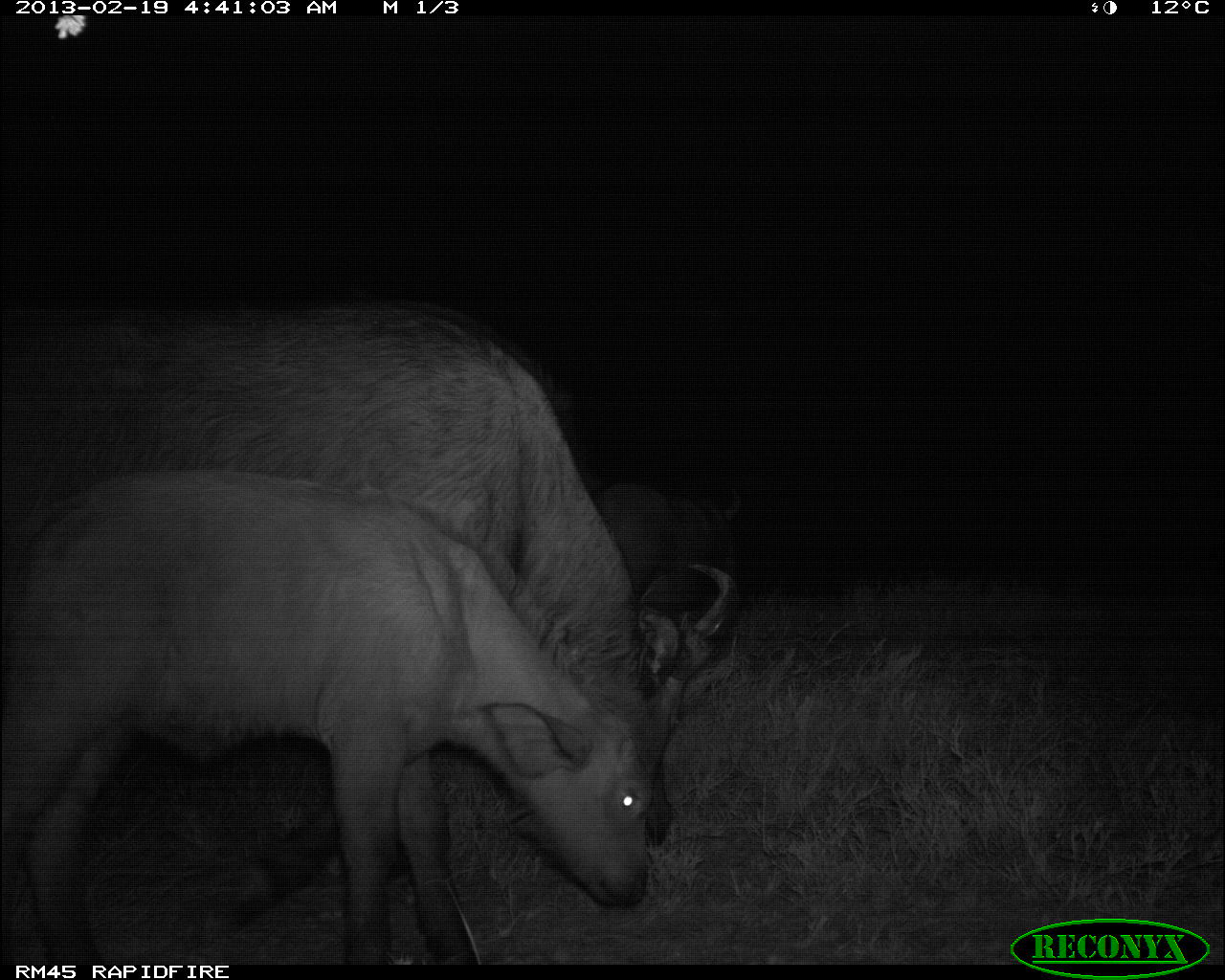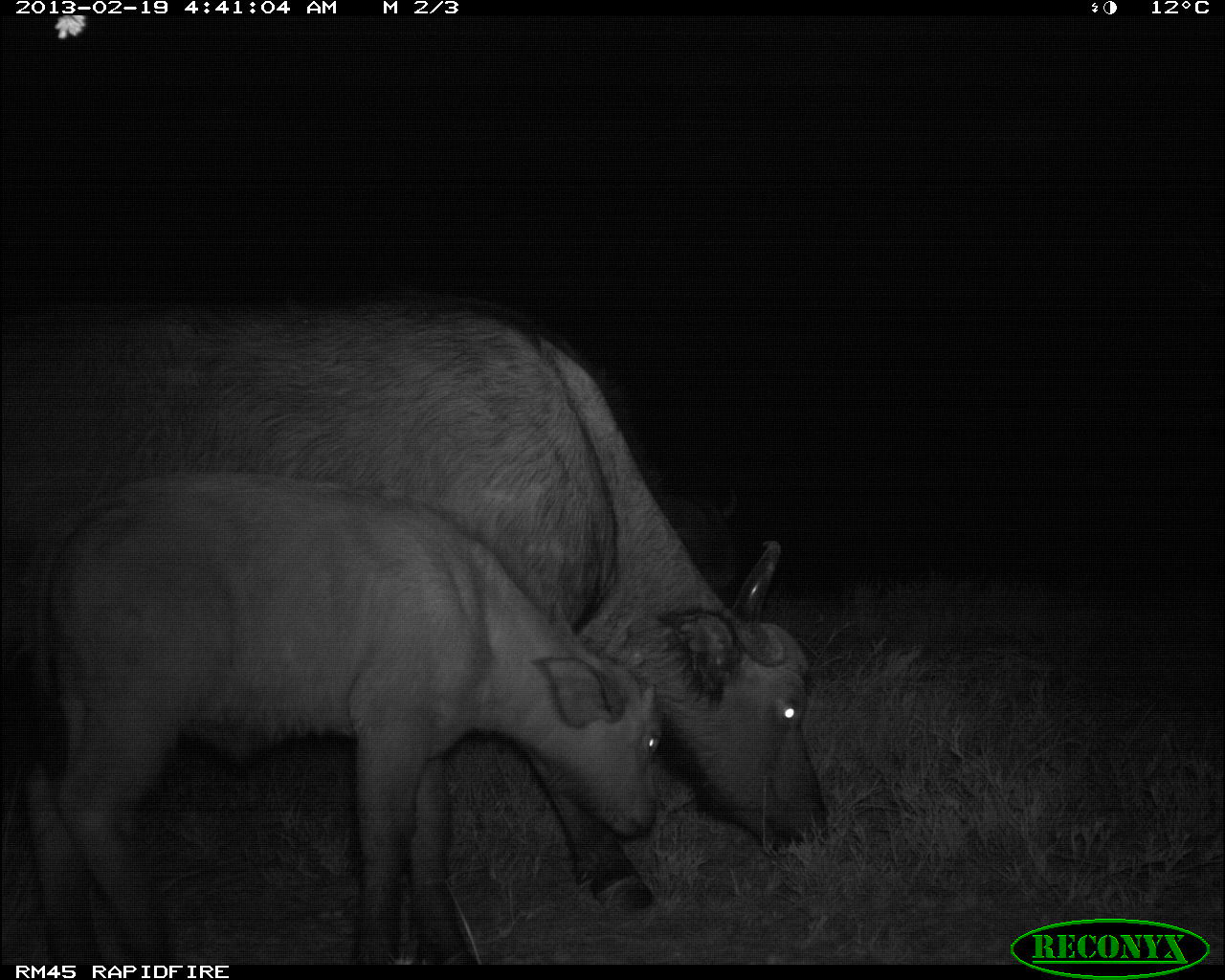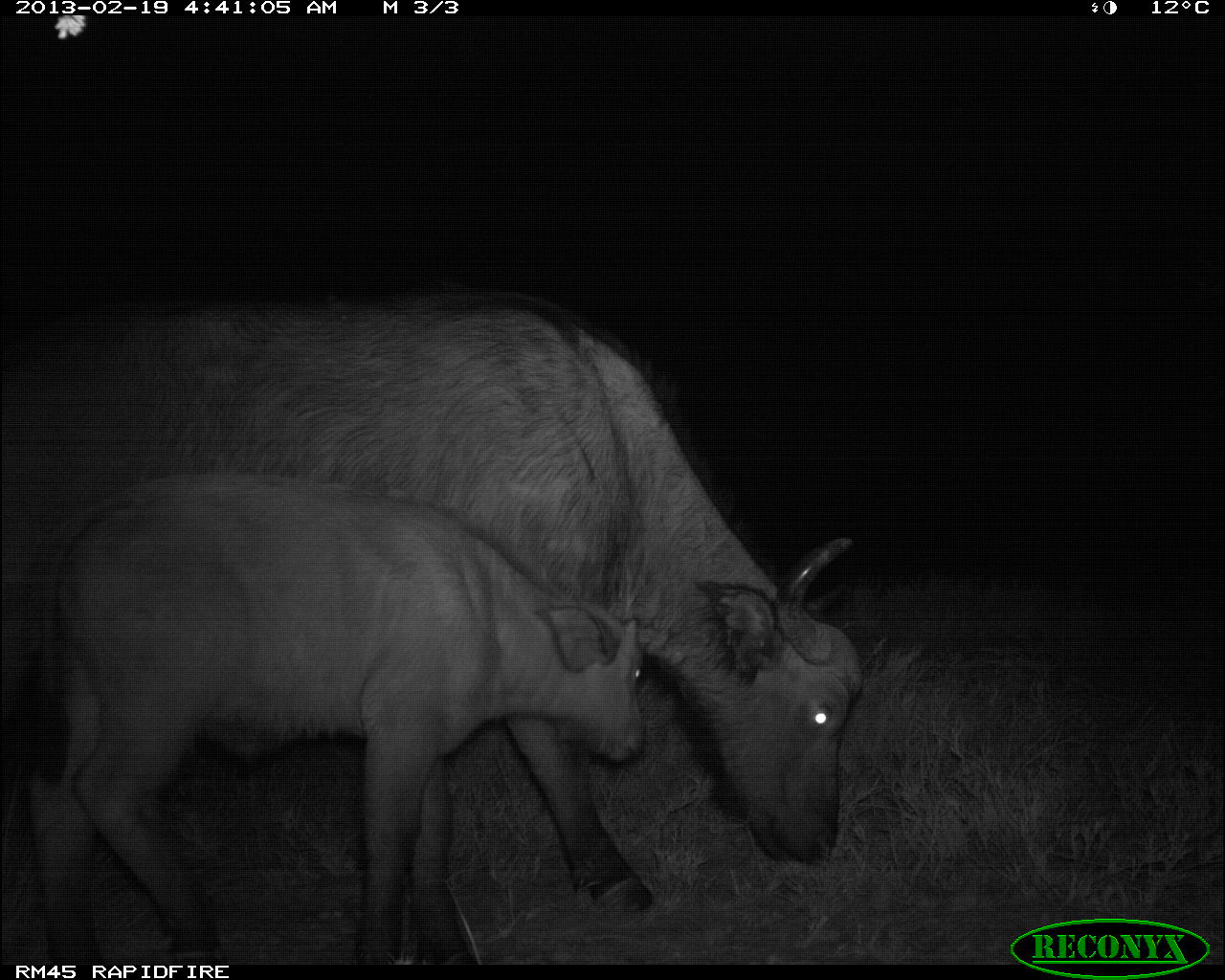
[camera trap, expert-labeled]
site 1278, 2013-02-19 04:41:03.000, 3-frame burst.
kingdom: Animalia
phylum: Chordata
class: Mammalia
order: Artiodactyla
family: Bovidae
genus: Syncerus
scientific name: Syncerus caffer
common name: african buffalo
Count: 3.